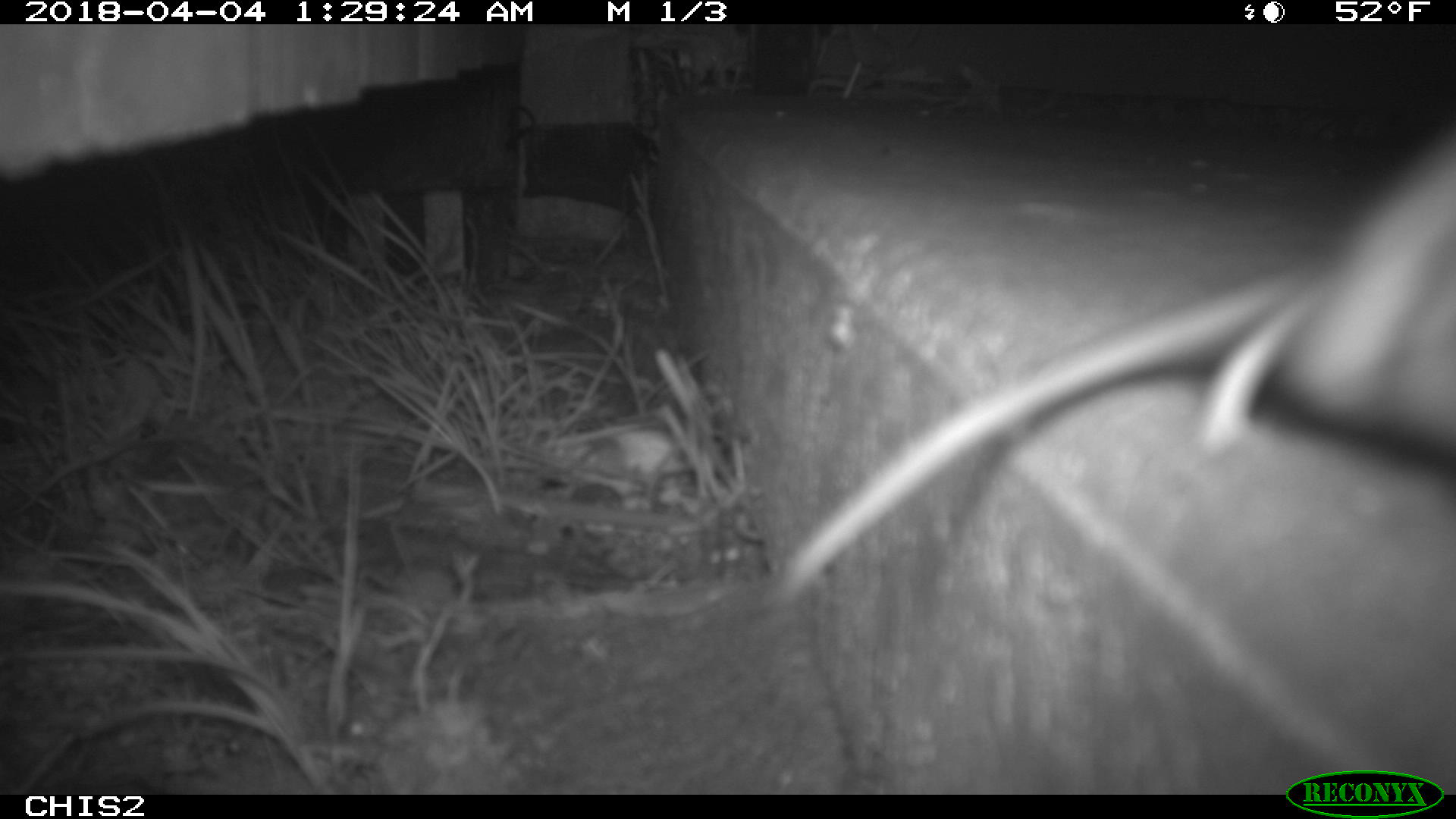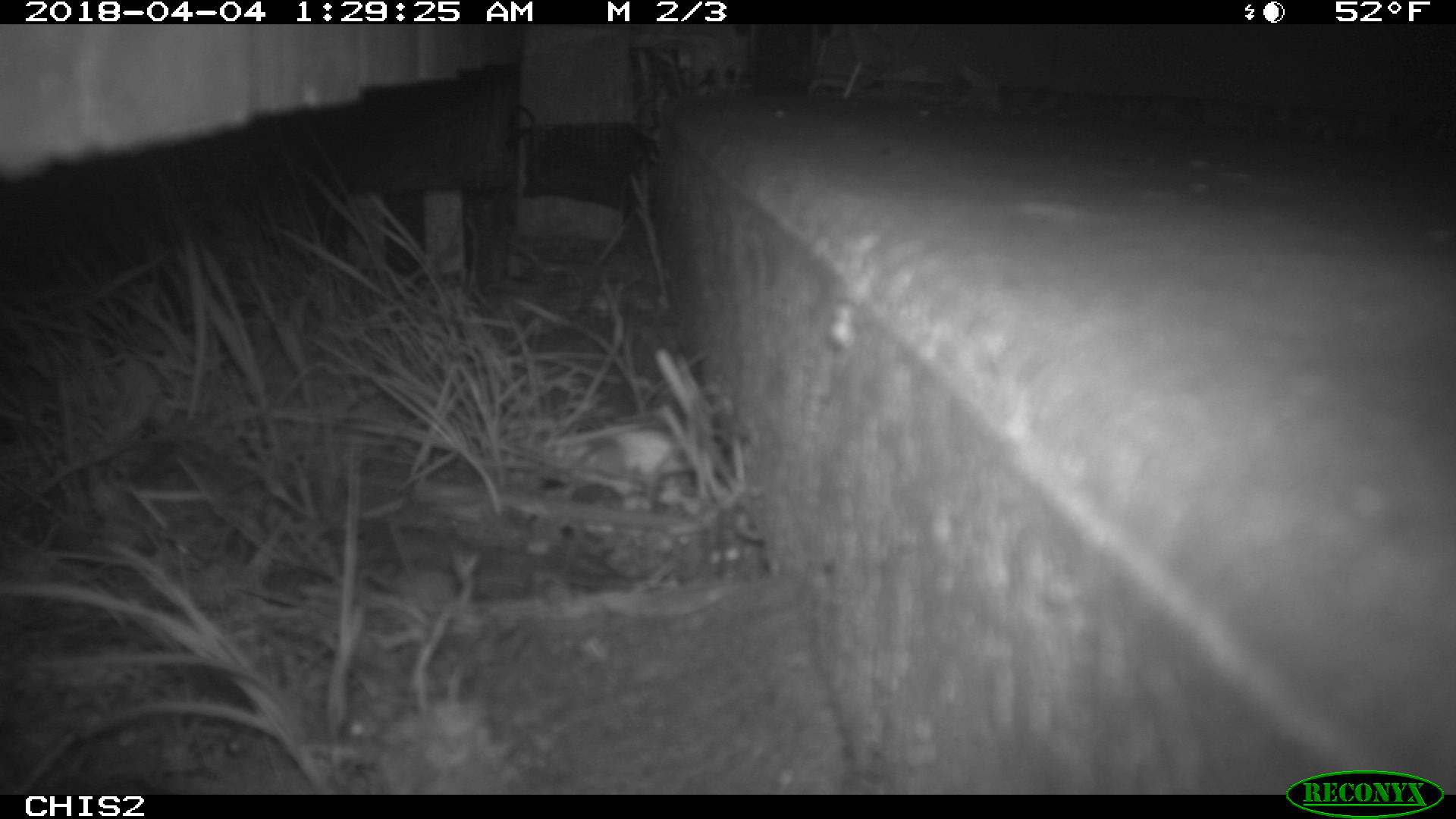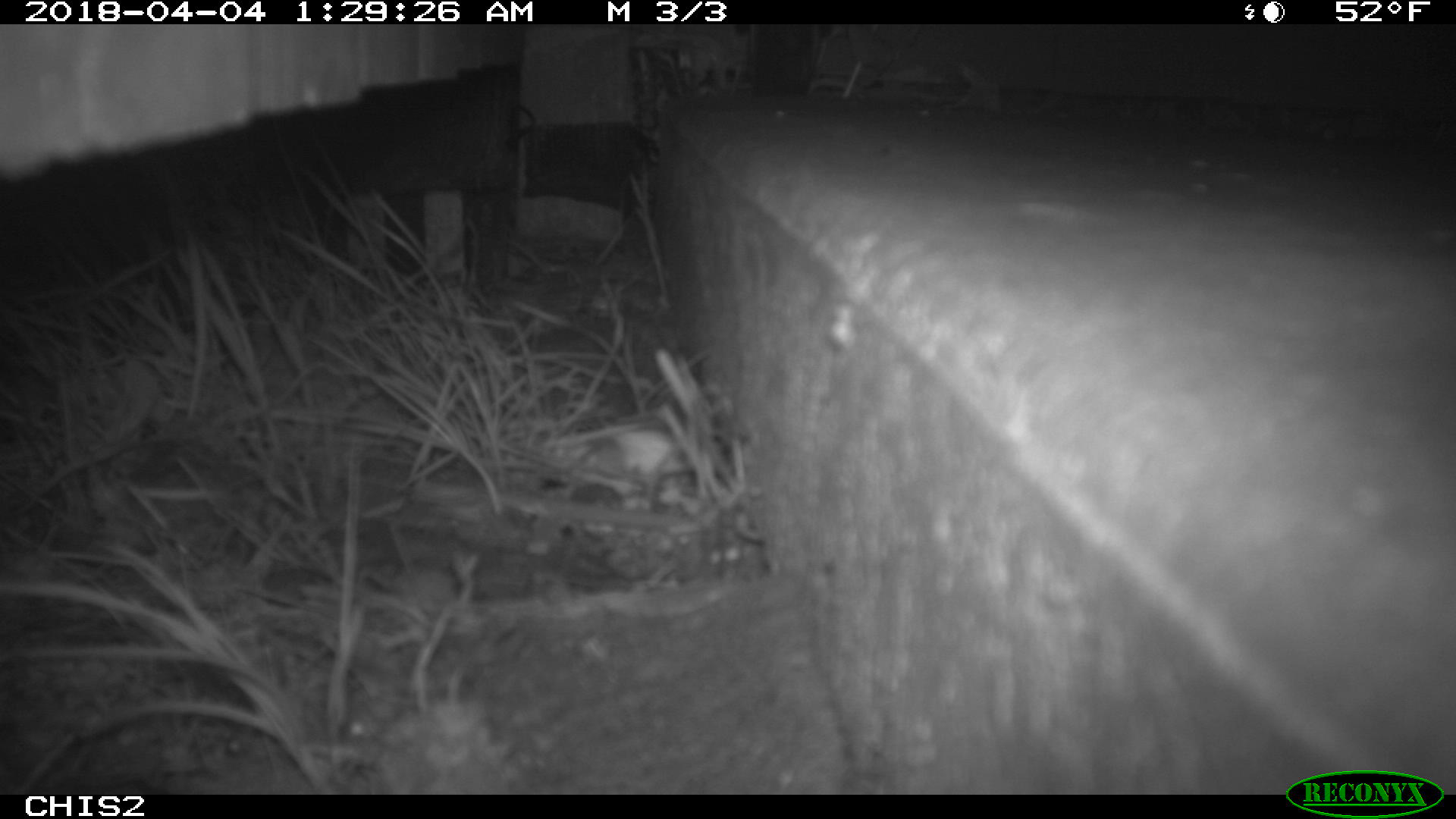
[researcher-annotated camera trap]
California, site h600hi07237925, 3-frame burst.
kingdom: Animalia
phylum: Chordata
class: Mammalia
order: Rodentia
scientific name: Rodentia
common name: rodent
Rodent (Rodentia).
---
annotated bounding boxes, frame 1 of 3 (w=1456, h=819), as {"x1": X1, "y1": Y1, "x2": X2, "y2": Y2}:
rodent: {"x1": 764, "y1": 125, "x2": 1455, "y2": 606}